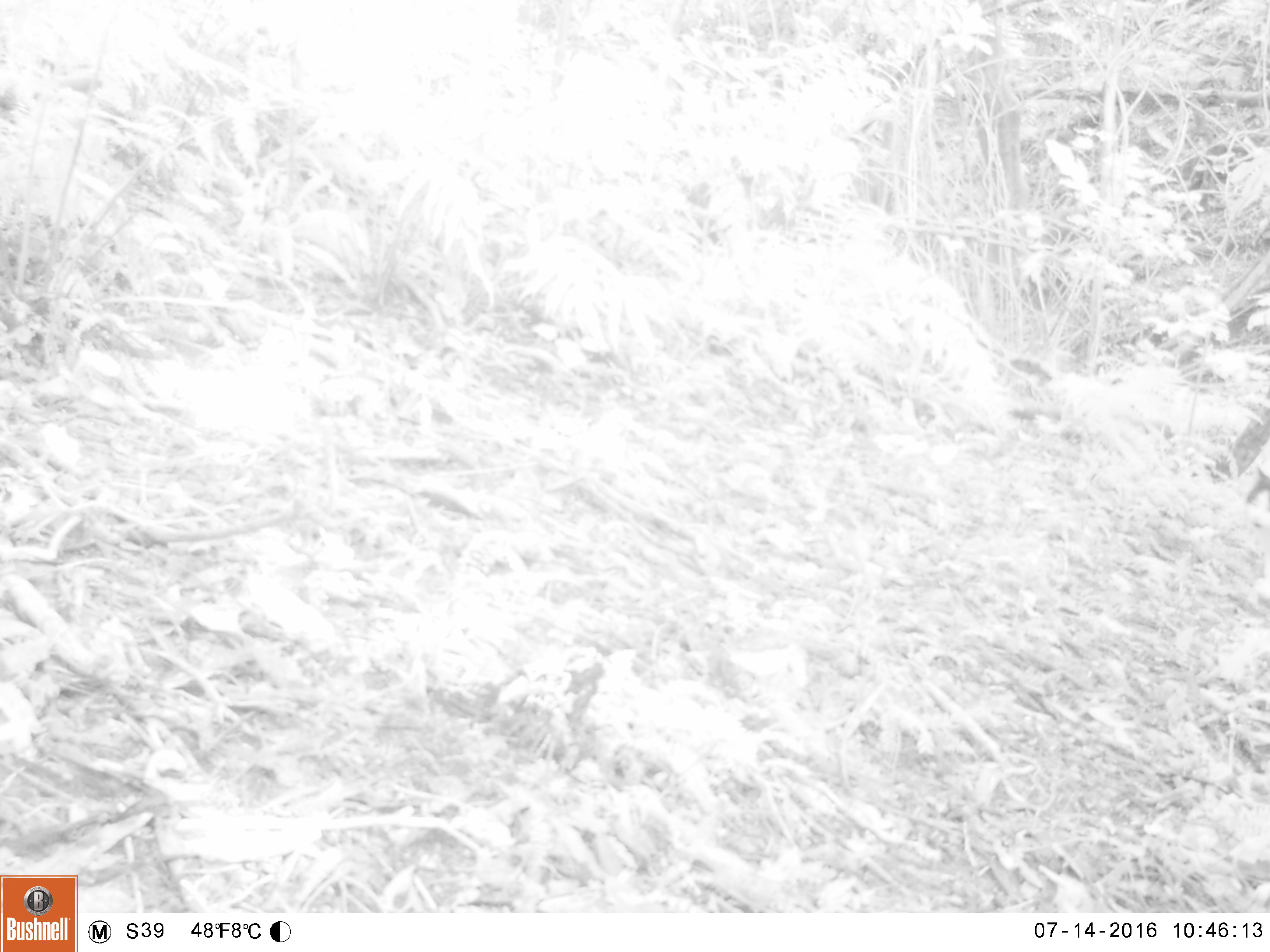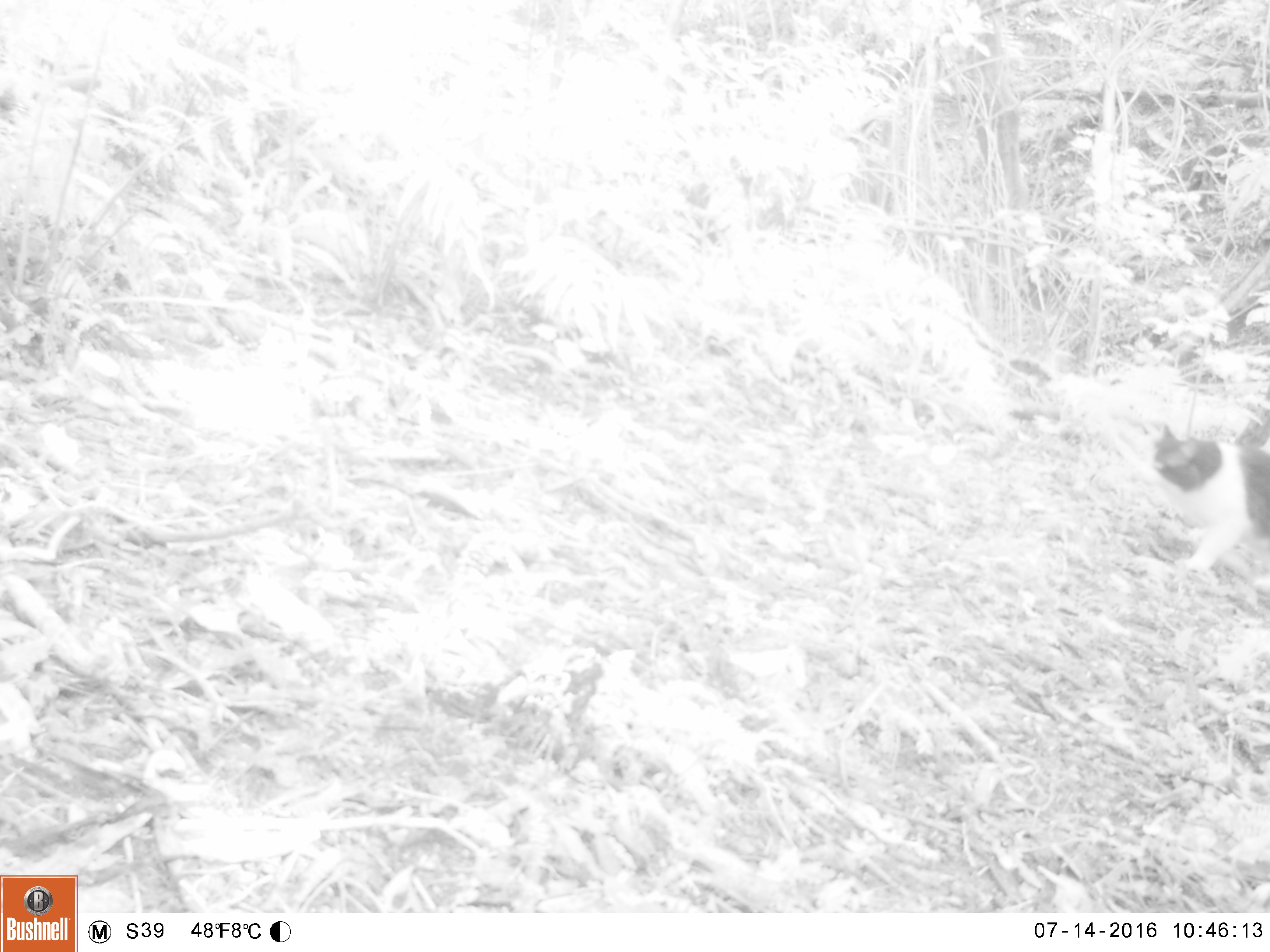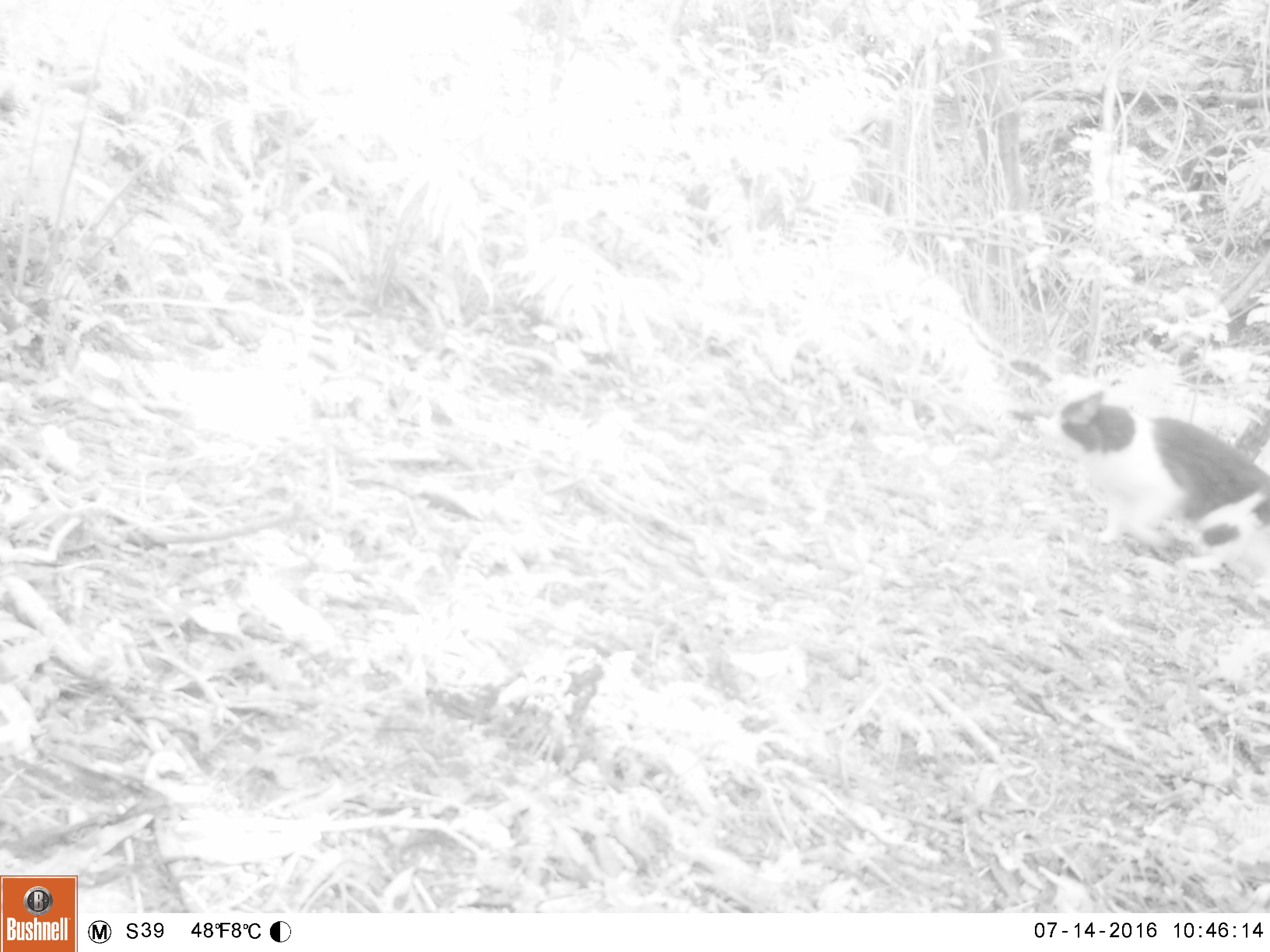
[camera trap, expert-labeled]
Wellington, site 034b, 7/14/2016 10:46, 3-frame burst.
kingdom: Animalia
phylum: Chordata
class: Mammalia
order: Carnivora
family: Felidae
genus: Felis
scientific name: Felis catus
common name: cat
Cat (Felis catus).